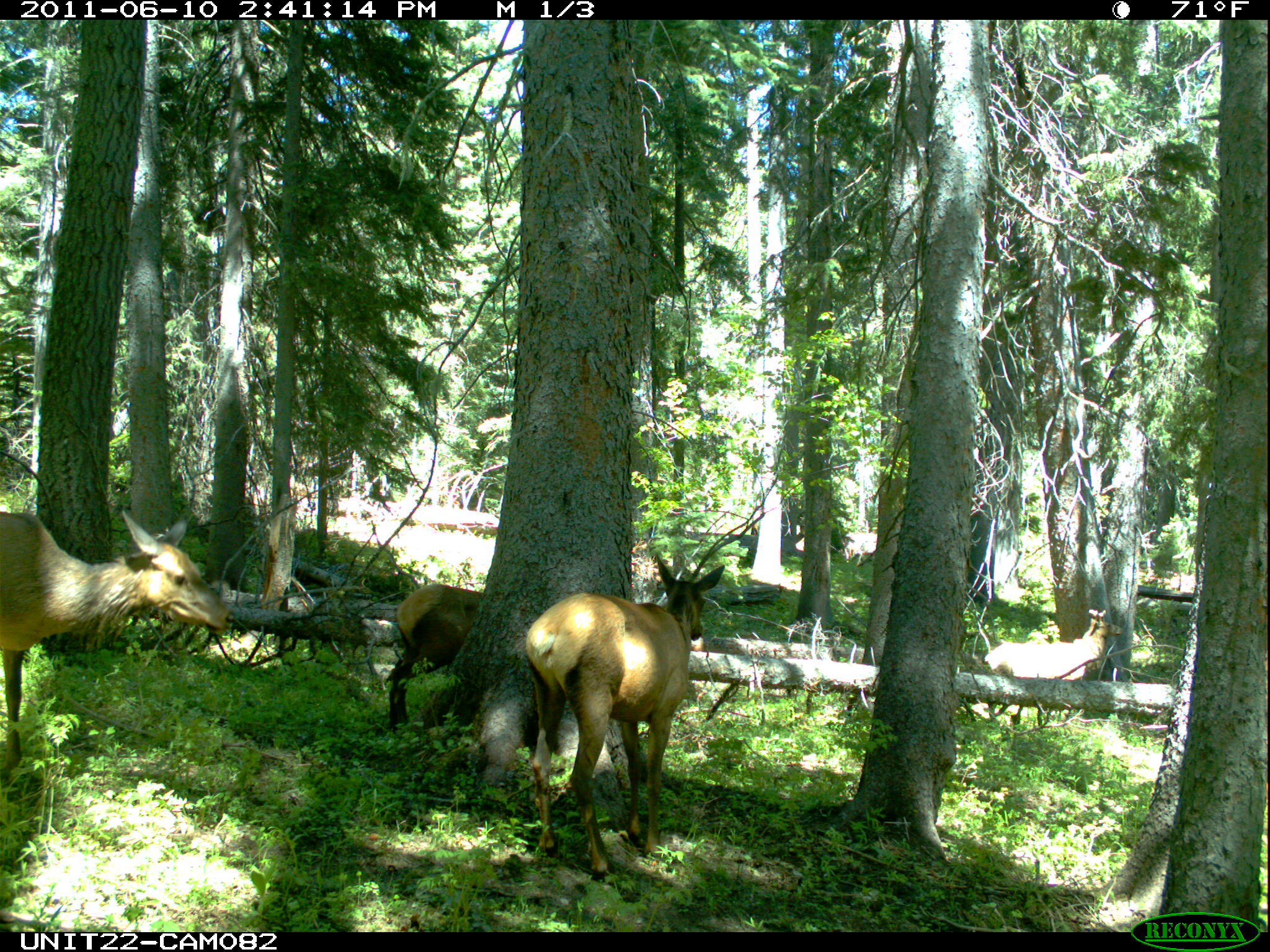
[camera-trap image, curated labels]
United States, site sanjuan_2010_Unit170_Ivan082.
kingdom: Animalia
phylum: Chordata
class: Mammalia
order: Artiodactyla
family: Cervidae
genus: Cervus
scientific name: Cervus elaphus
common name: red deer